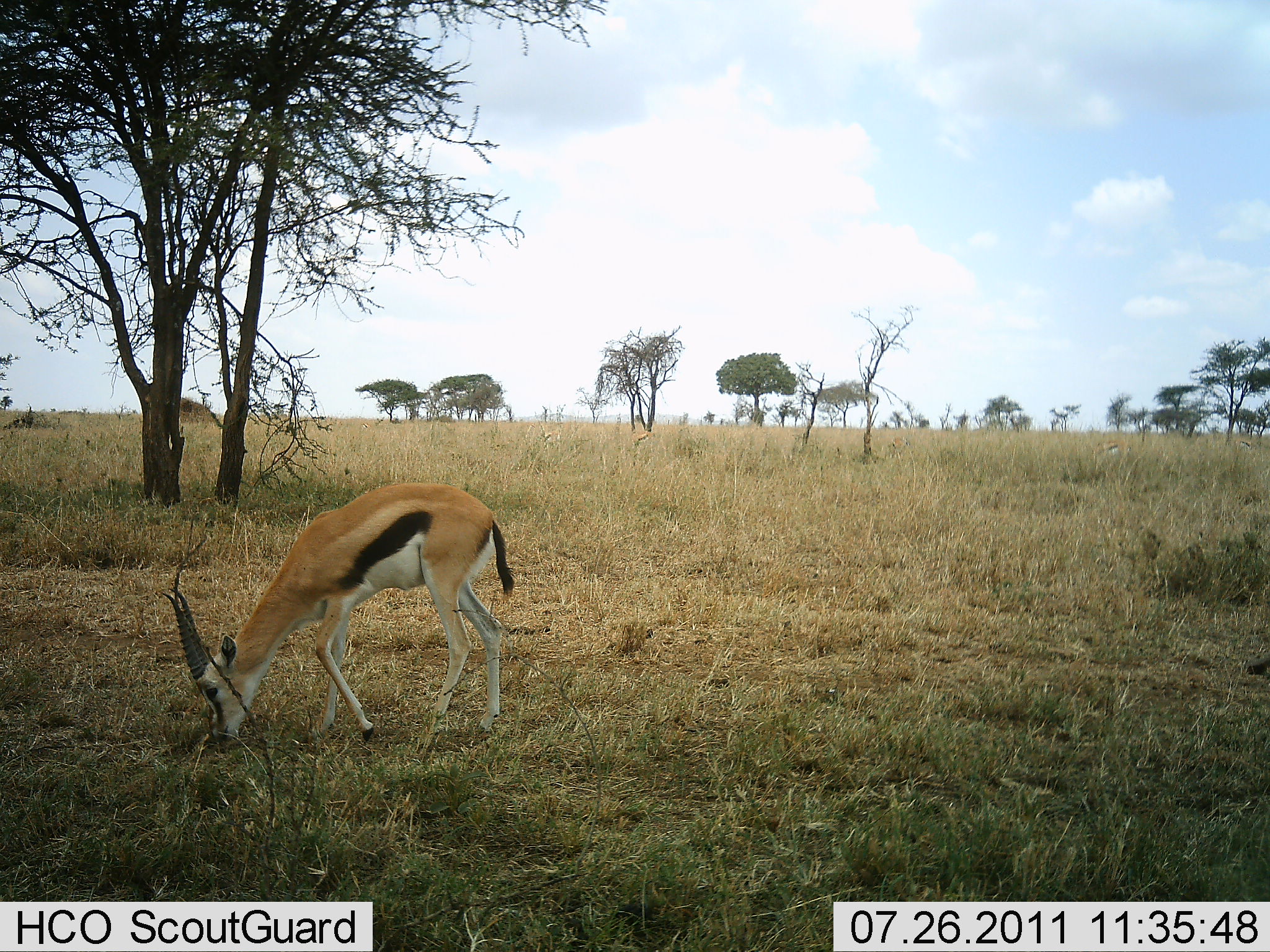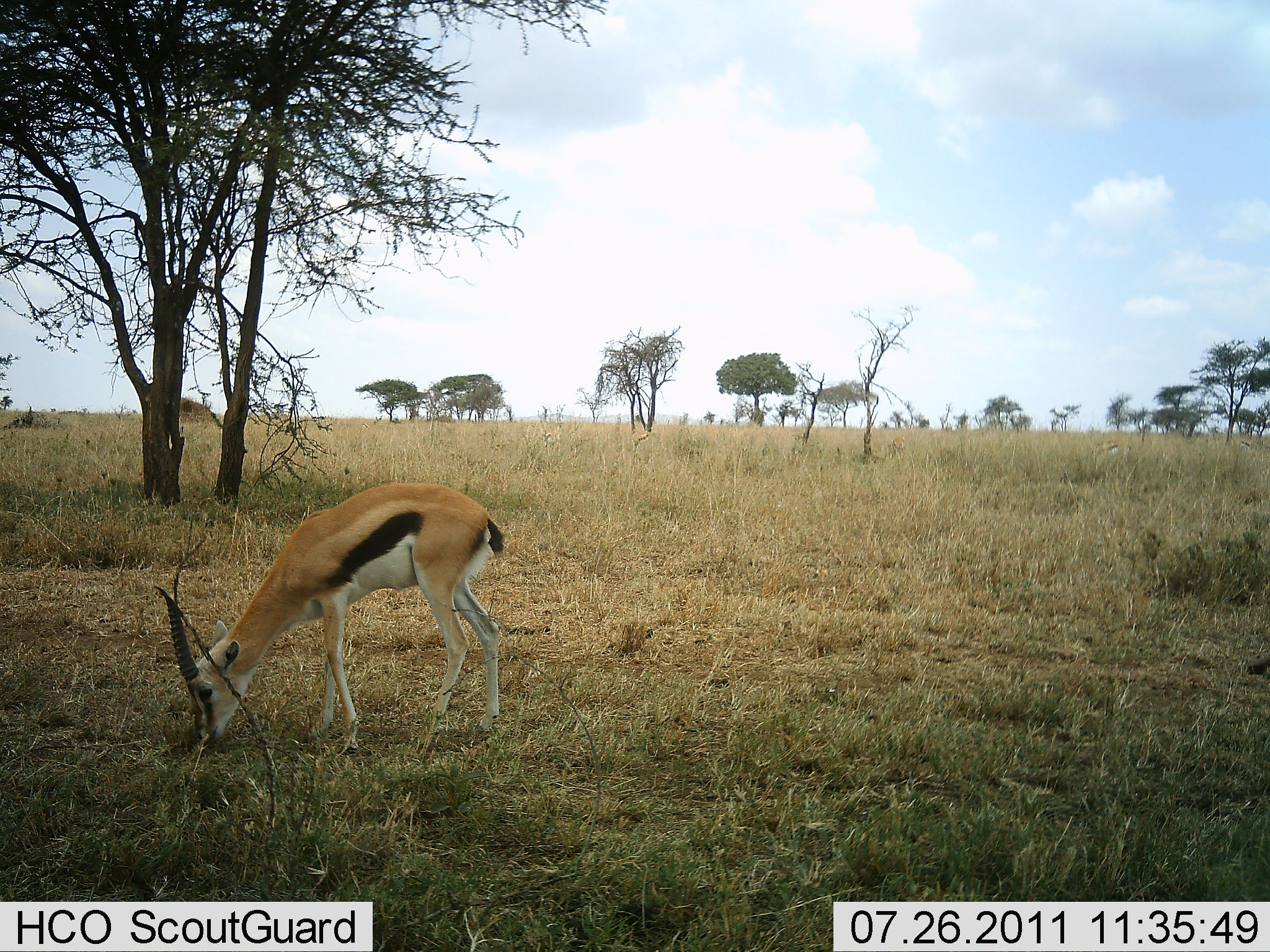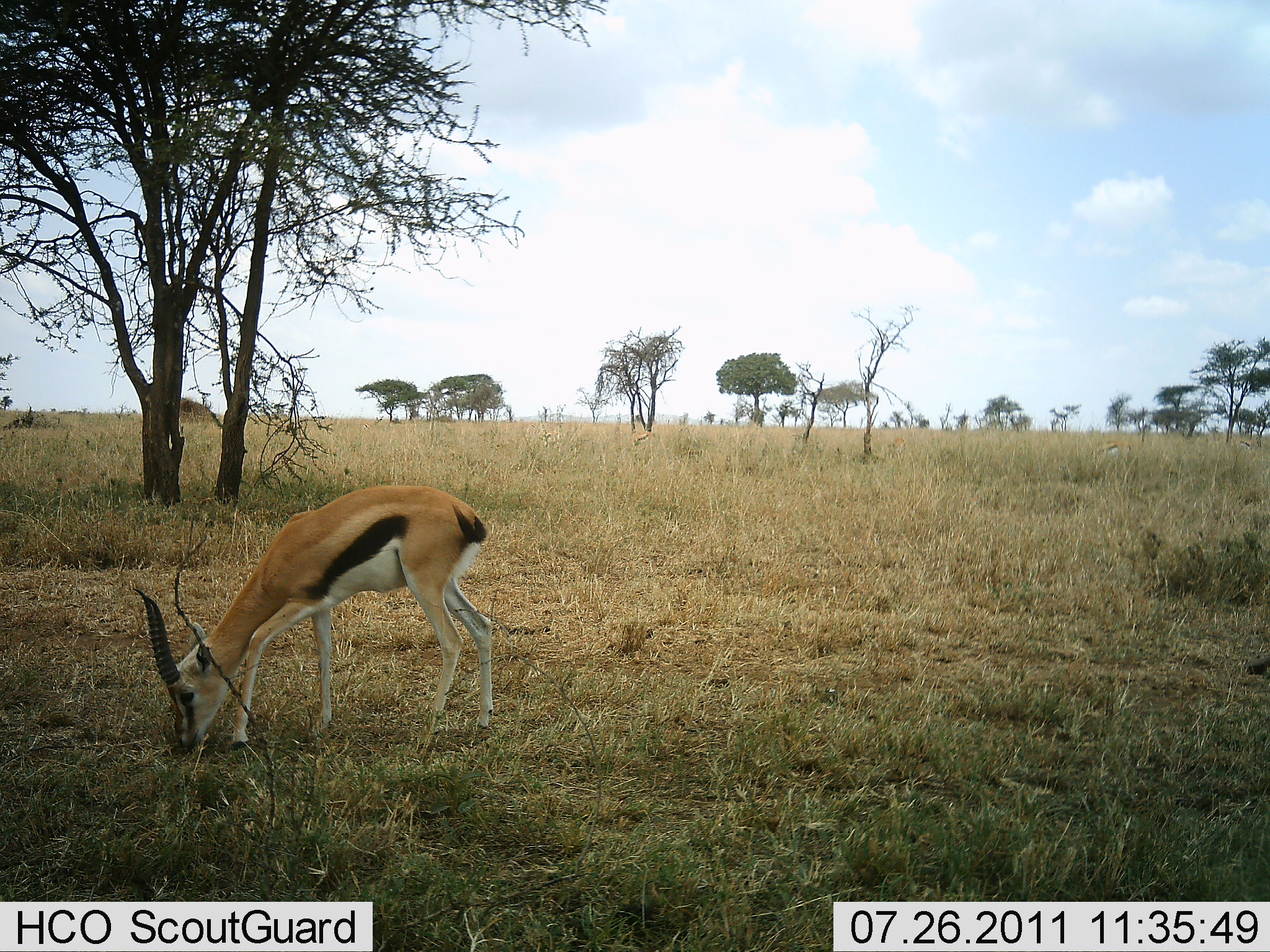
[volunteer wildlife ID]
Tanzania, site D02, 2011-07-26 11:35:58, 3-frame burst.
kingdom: Animalia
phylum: Chordata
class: Mammalia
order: Artiodactyla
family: Bovidae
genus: Eudorcas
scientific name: Eudorcas thomsonii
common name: thomson's gazelle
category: gazellethomsons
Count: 1.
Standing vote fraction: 7%.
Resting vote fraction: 0%.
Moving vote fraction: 0%.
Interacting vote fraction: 0%.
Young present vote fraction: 0%.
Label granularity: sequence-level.